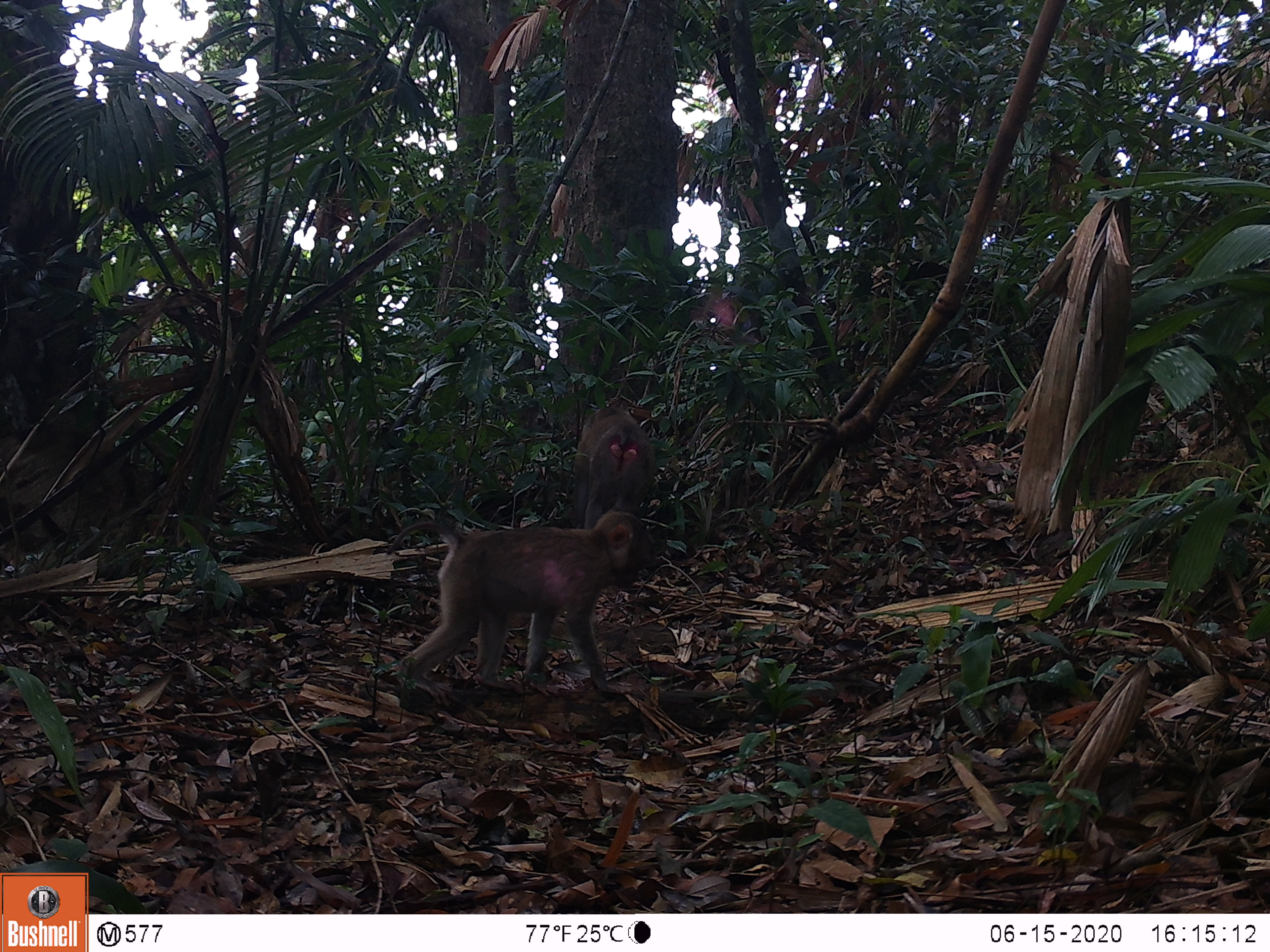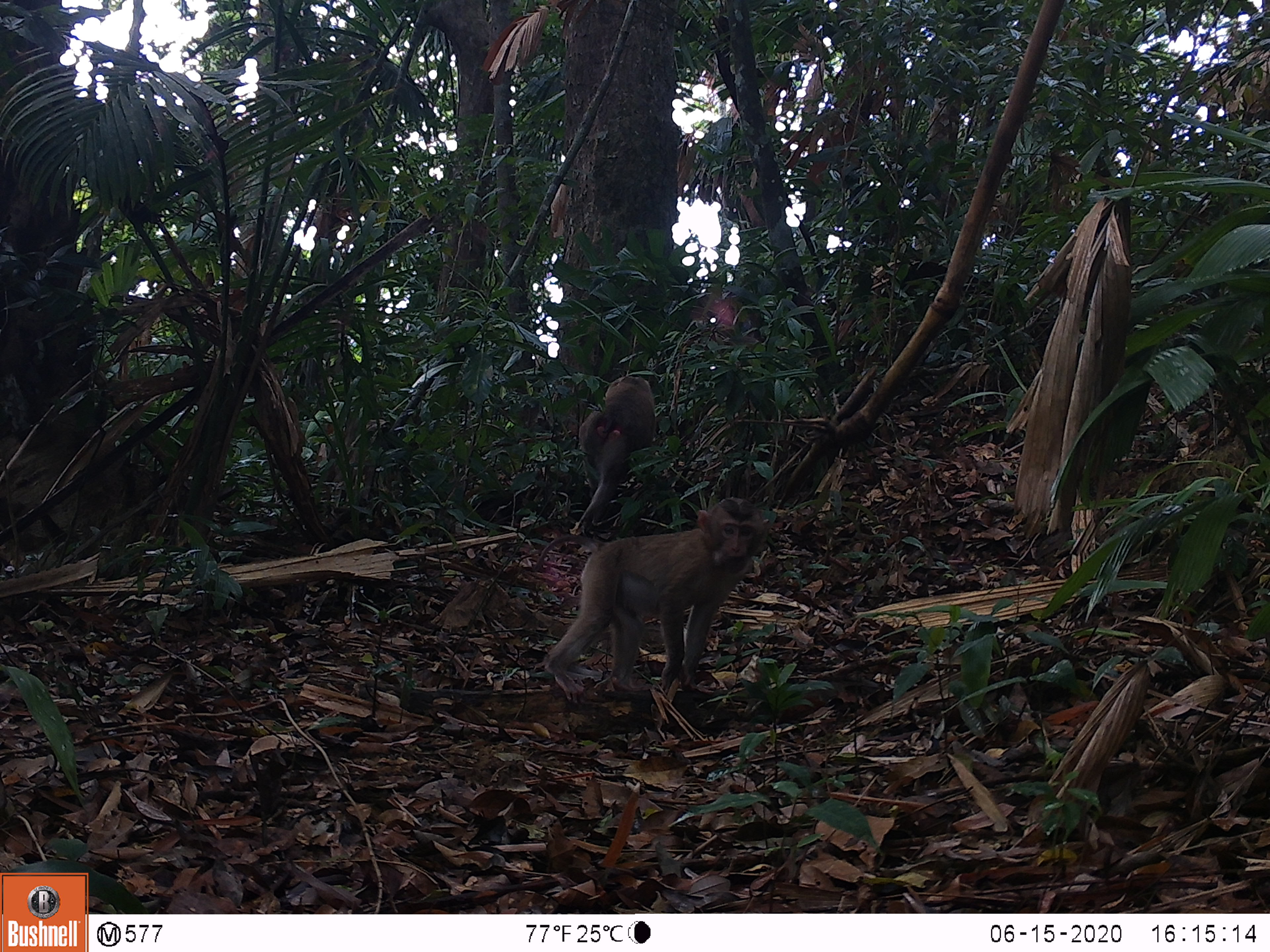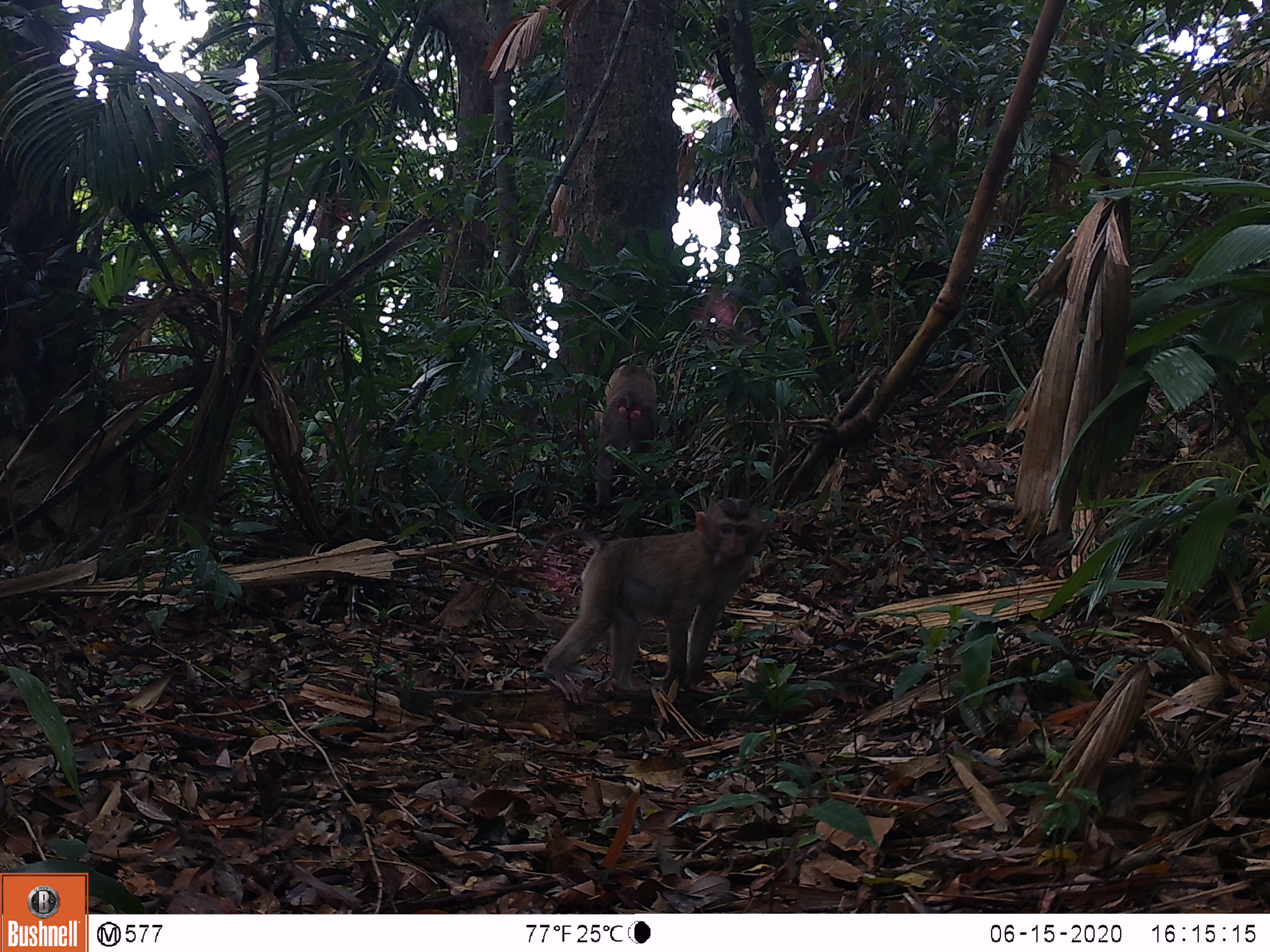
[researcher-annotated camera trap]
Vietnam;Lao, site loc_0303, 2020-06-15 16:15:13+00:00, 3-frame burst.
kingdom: Animalia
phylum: Chordata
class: Mammalia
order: Primates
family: Cercopithecidae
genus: Macaca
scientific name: Macaca nemestrina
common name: pig-tailed macaque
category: pig tailed macaque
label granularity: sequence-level